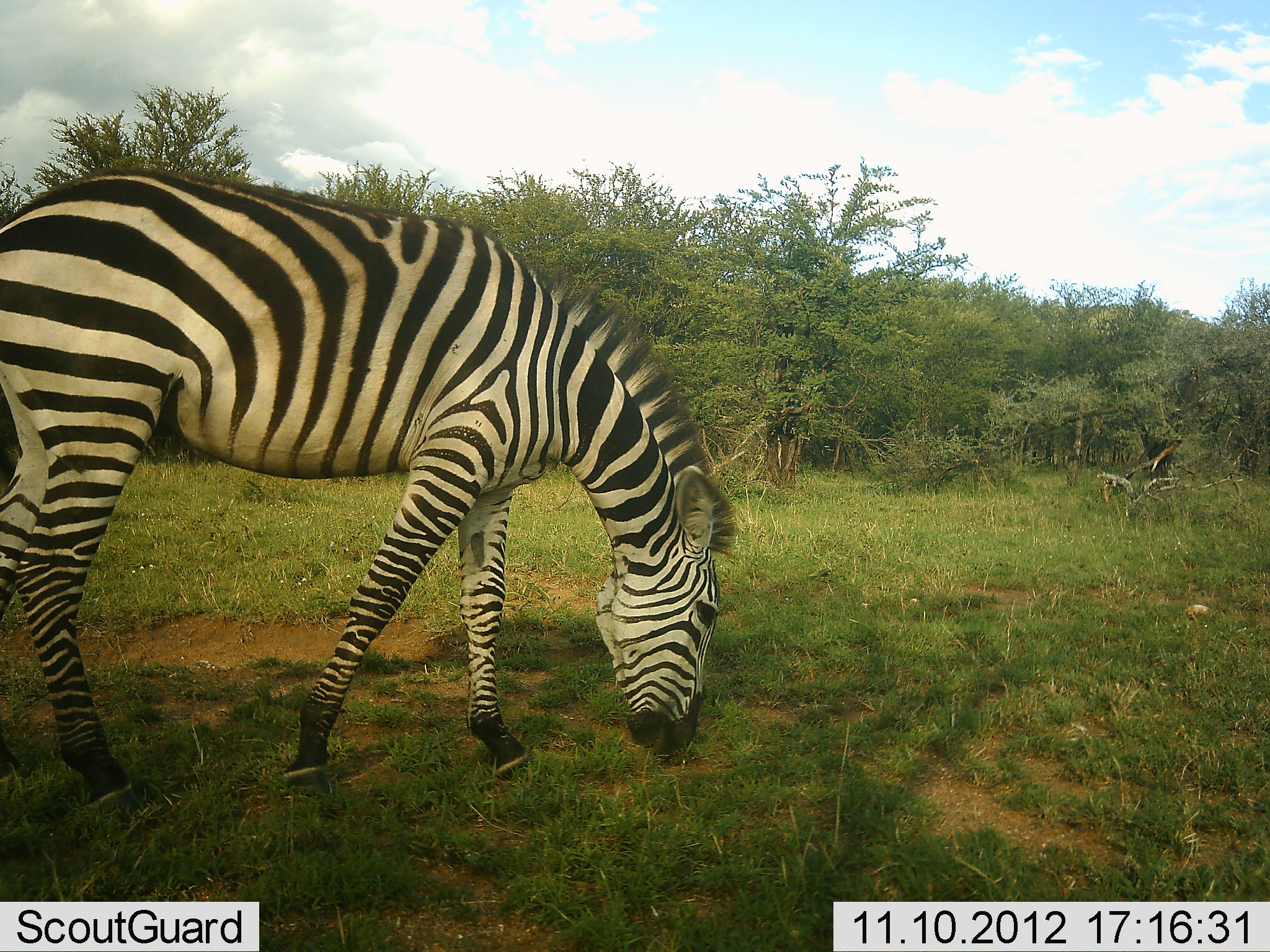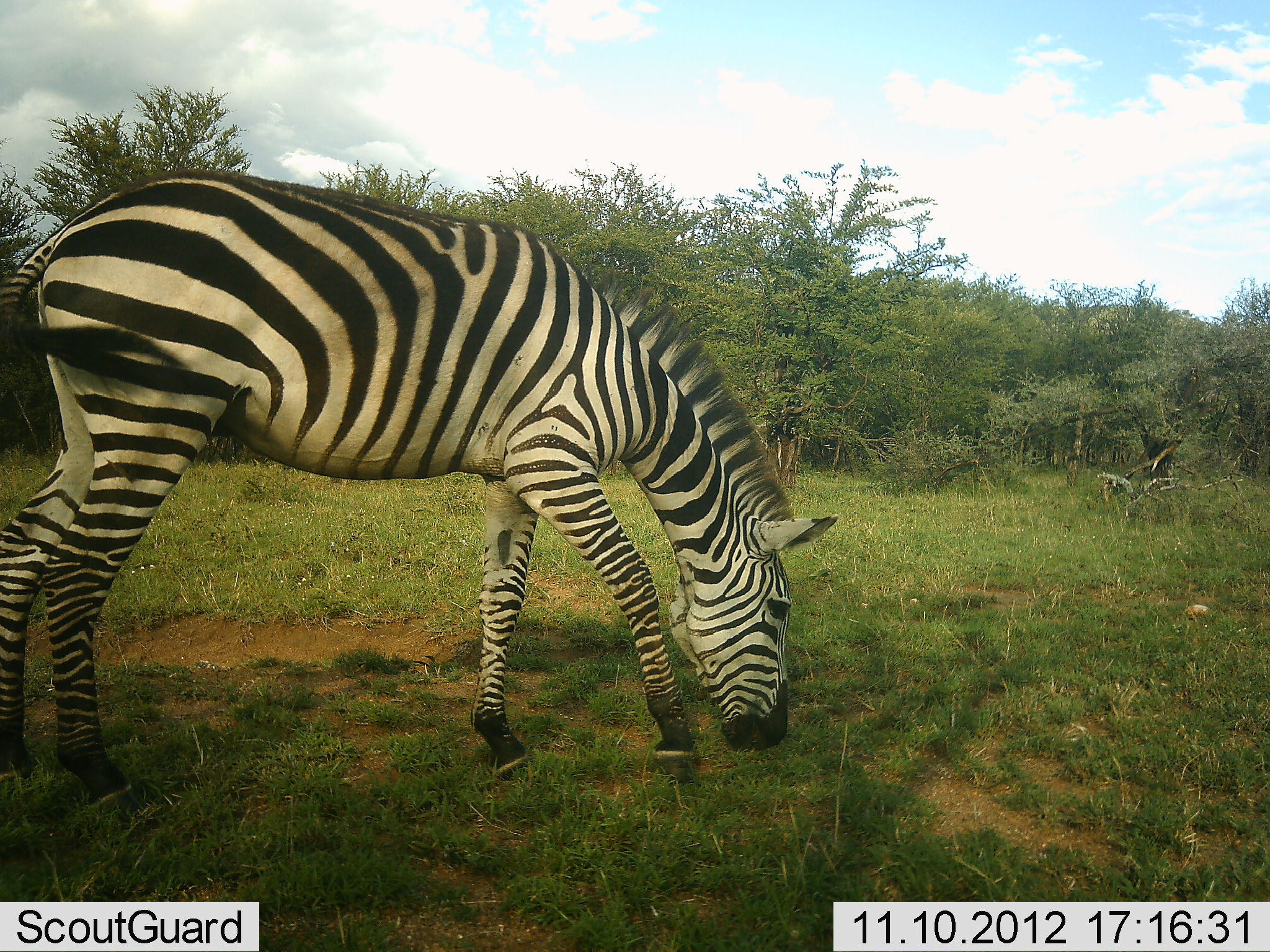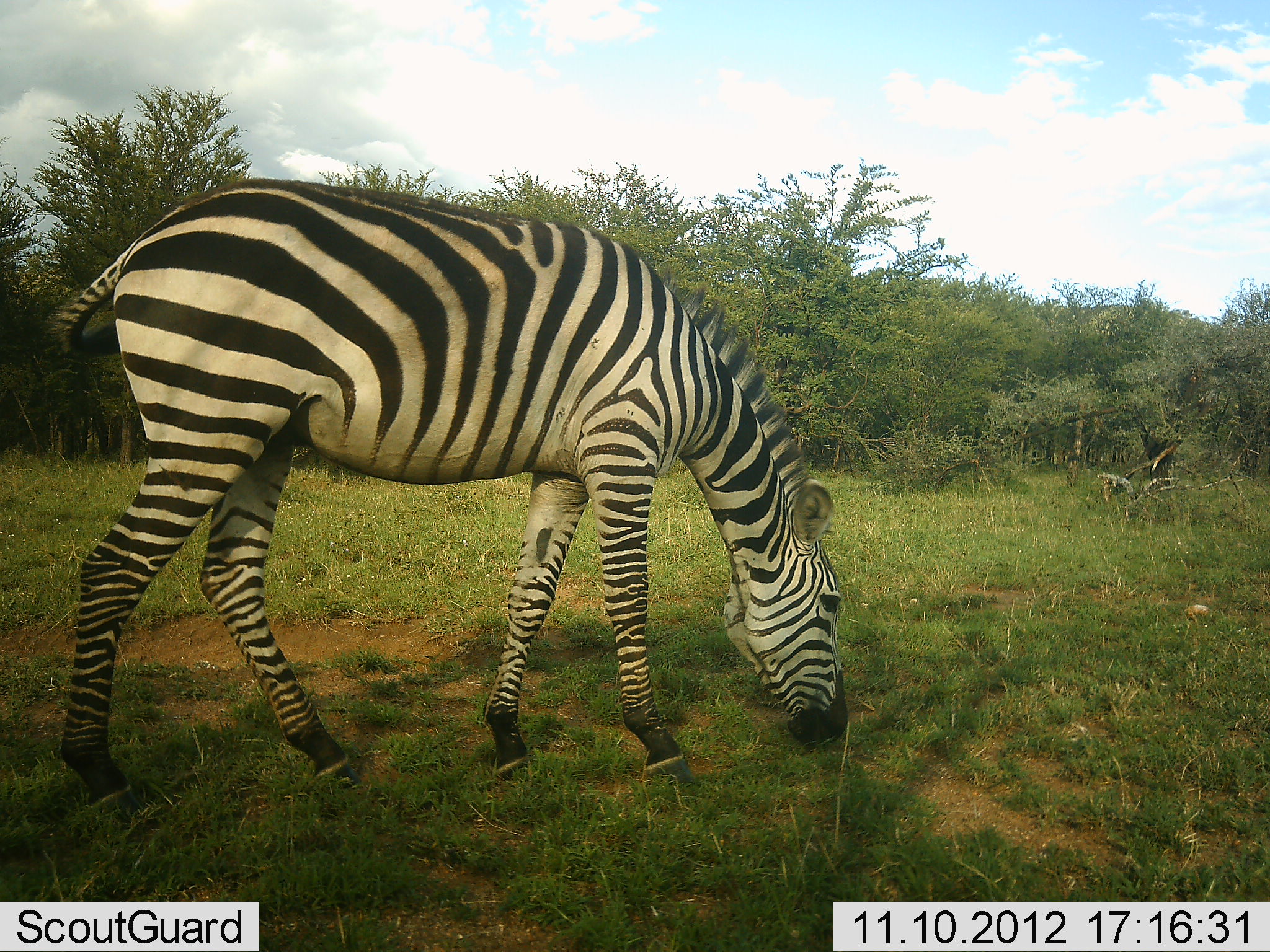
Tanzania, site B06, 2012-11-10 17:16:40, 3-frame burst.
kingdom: Animalia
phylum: Chordata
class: Mammalia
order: Perissodactyla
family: Equidae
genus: Equus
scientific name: Equus quagga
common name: plains zebra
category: zebra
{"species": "zebra (plains zebra) (Equus quagga)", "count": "1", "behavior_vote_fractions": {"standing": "30%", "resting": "0%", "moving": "20%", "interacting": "0%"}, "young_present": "0%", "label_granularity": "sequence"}